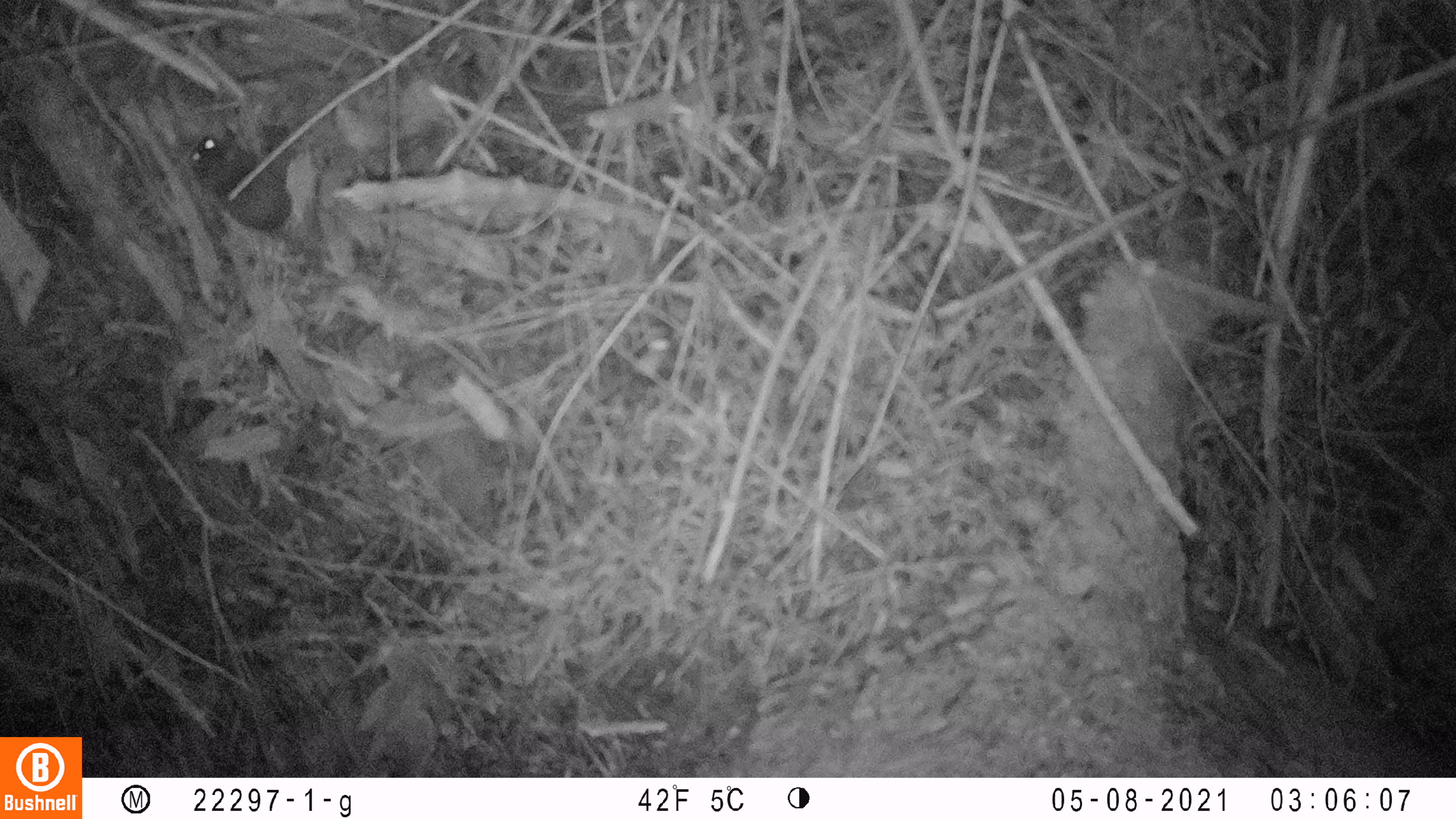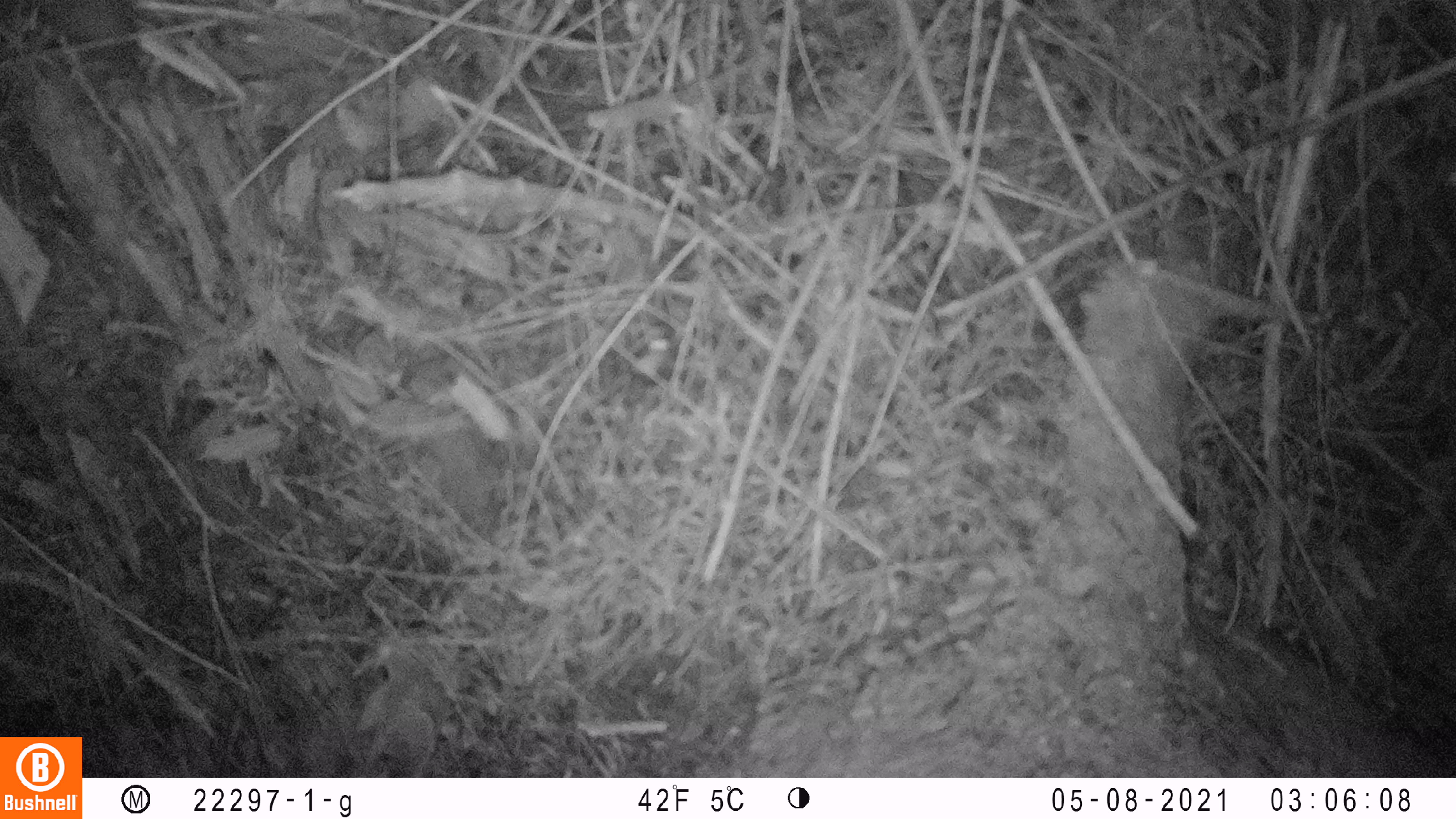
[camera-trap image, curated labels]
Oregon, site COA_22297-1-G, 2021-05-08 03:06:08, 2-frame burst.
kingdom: Animalia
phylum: Chordata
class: Mammalia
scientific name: Mammalia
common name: small mammal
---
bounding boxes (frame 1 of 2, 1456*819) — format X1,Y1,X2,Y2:
small mammal: 137,123,430,355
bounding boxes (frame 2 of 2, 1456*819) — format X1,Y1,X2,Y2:
small mammal: 28,0,193,157